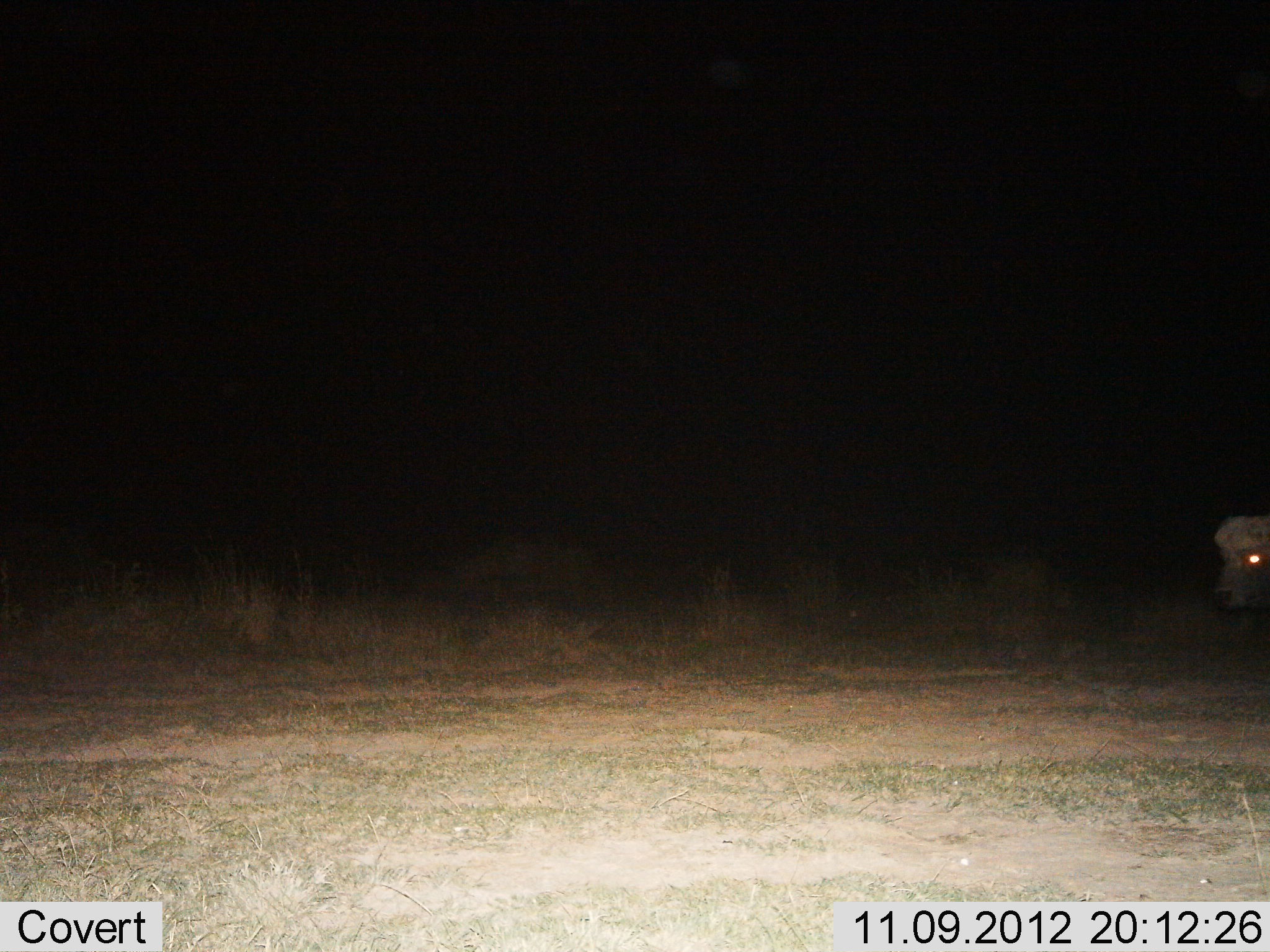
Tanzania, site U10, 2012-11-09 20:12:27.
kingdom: Animalia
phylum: Chordata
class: Mammalia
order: Artiodactyla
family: Bovidae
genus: Syncerus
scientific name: Syncerus caffer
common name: cape buffalo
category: buffalo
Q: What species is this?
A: Buffalo (cape buffalo) (Syncerus caffer).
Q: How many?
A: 1.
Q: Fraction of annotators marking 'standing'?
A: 50%.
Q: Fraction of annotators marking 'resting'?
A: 0%.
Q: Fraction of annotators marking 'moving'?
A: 50%.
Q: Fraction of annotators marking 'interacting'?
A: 0%.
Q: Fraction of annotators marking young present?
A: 0%.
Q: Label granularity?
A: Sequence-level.